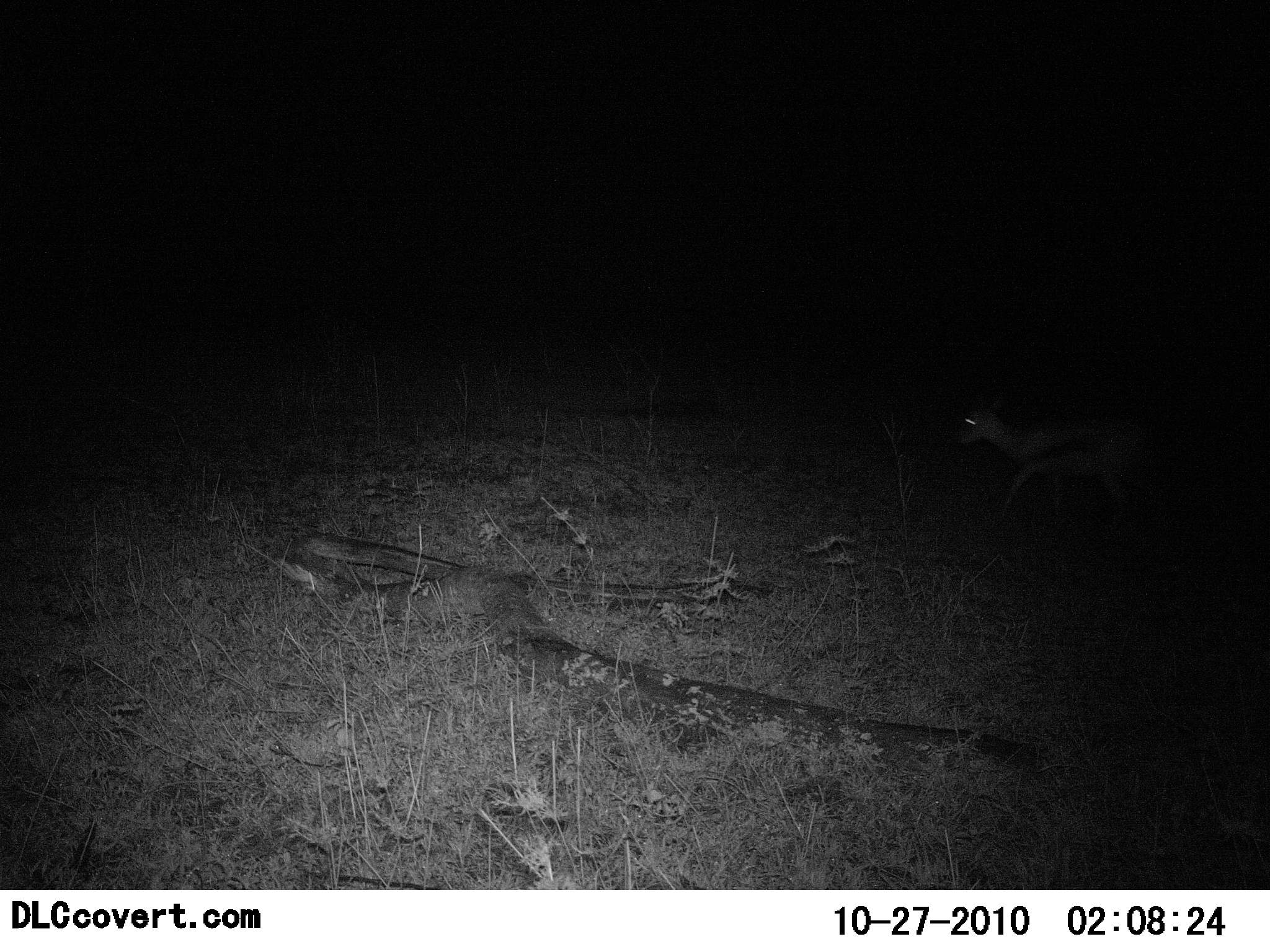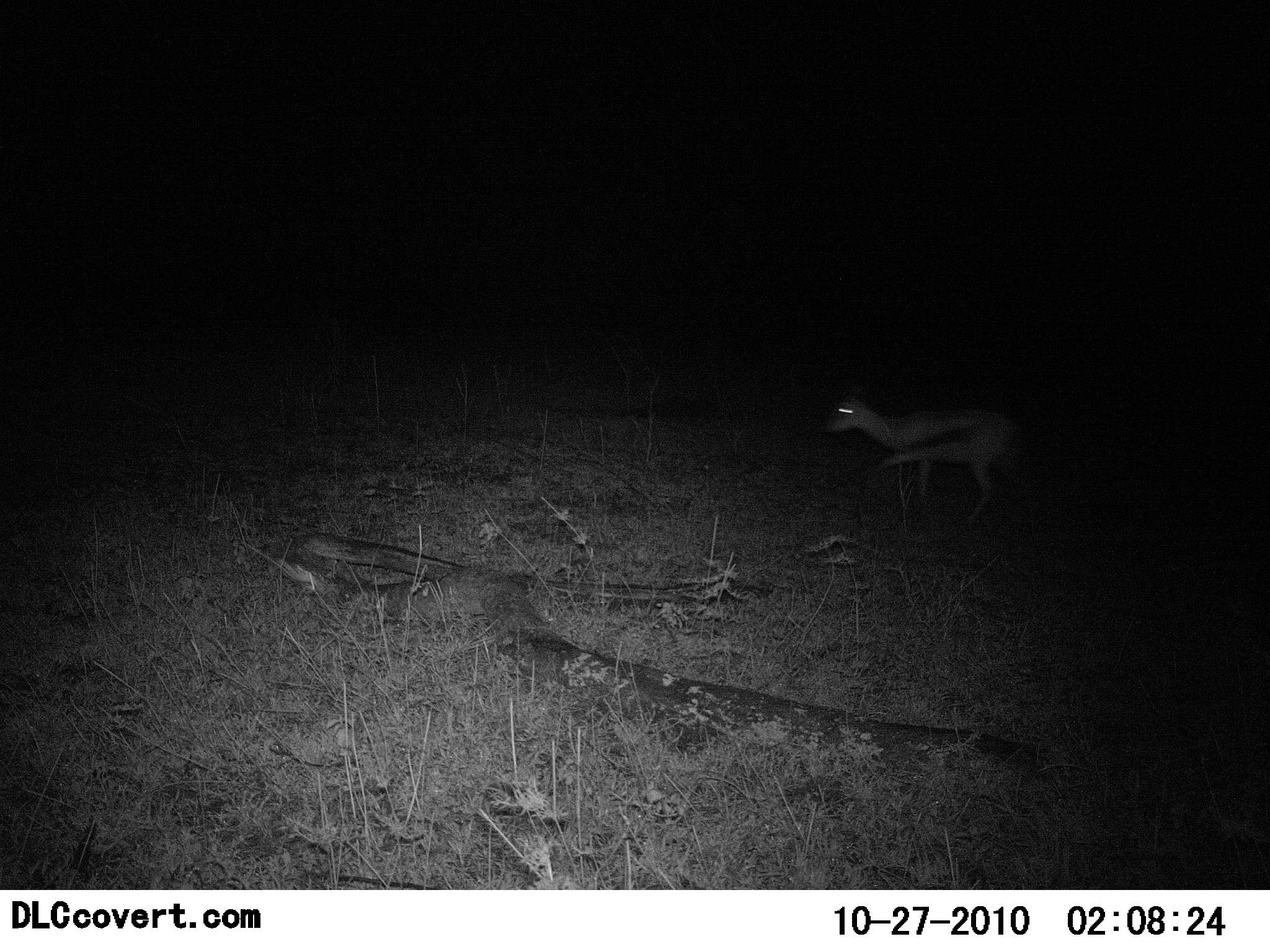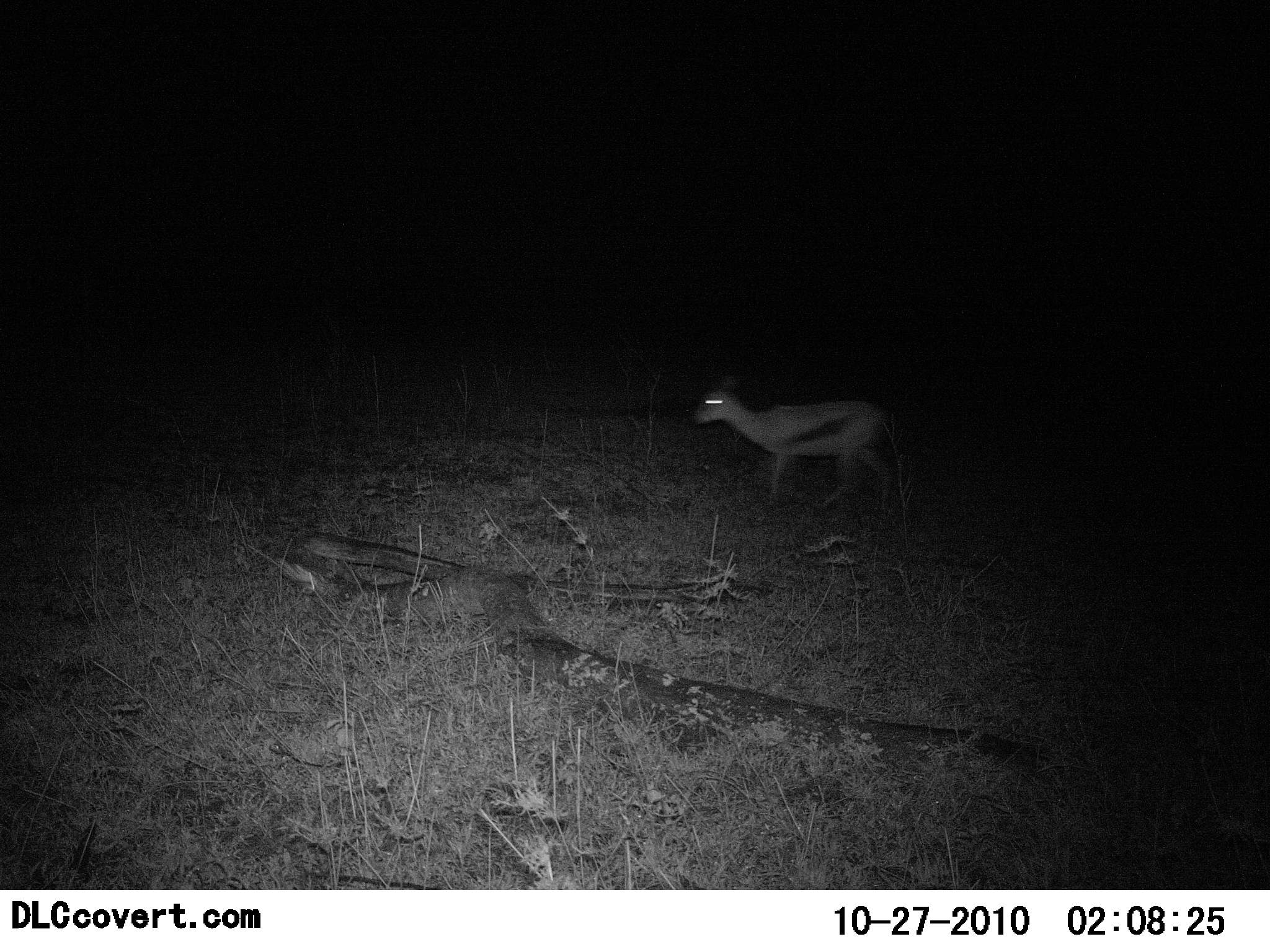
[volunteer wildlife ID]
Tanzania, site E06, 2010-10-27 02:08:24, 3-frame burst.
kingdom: Animalia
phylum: Chordata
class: Mammalia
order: Artiodactyla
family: Bovidae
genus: Eudorcas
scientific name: Eudorcas thomsonii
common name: thomson's gazelle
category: gazellethomsons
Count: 1.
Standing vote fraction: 0%.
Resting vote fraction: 0%.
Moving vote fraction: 100%.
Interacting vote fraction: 0%.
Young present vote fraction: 0%.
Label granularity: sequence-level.